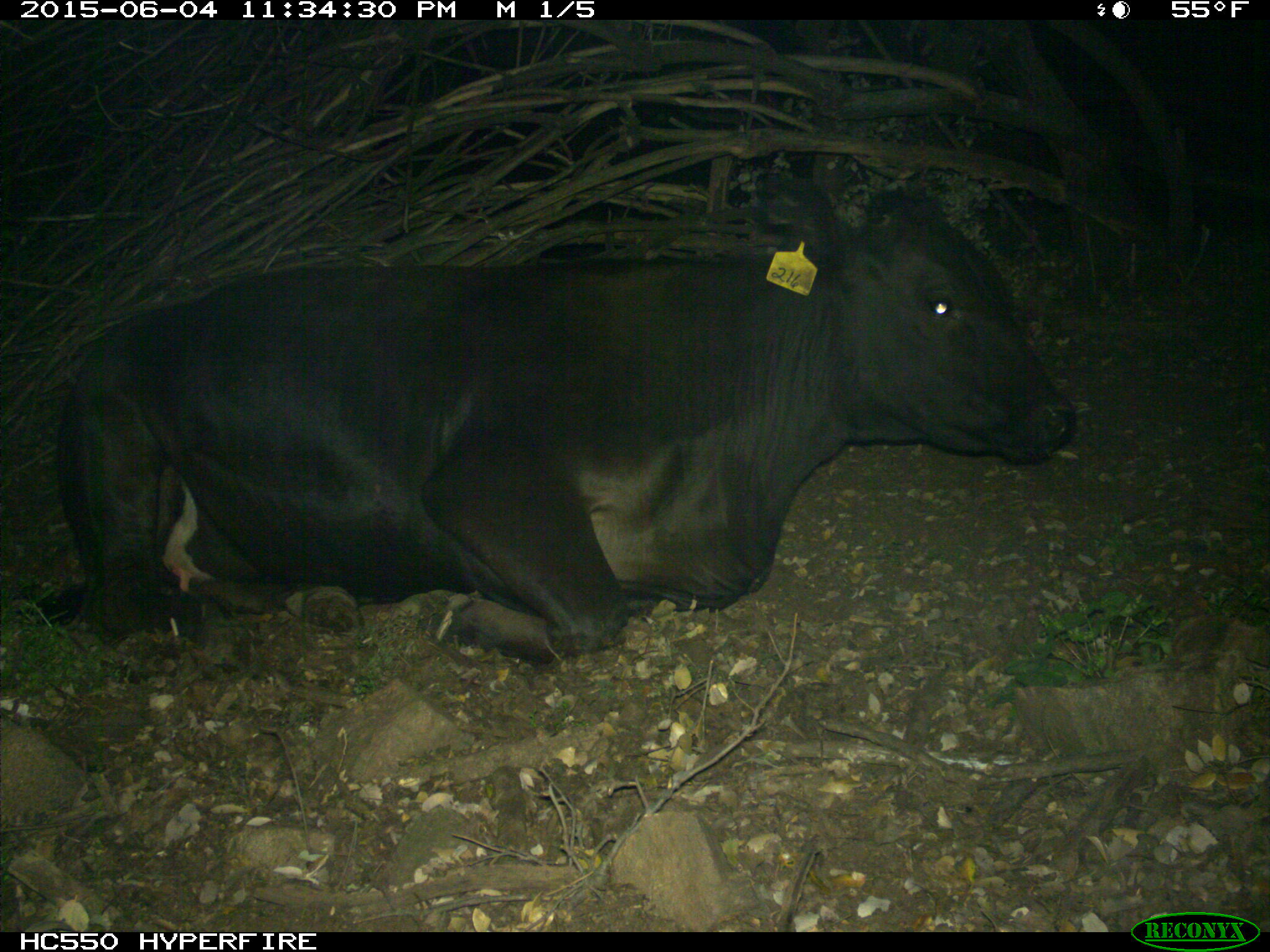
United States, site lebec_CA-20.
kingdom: Animalia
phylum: Chordata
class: Mammalia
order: Artiodactyla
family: Bovidae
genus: Bos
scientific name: Bos taurus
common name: domestic cow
Bos taurus (domestic cow).